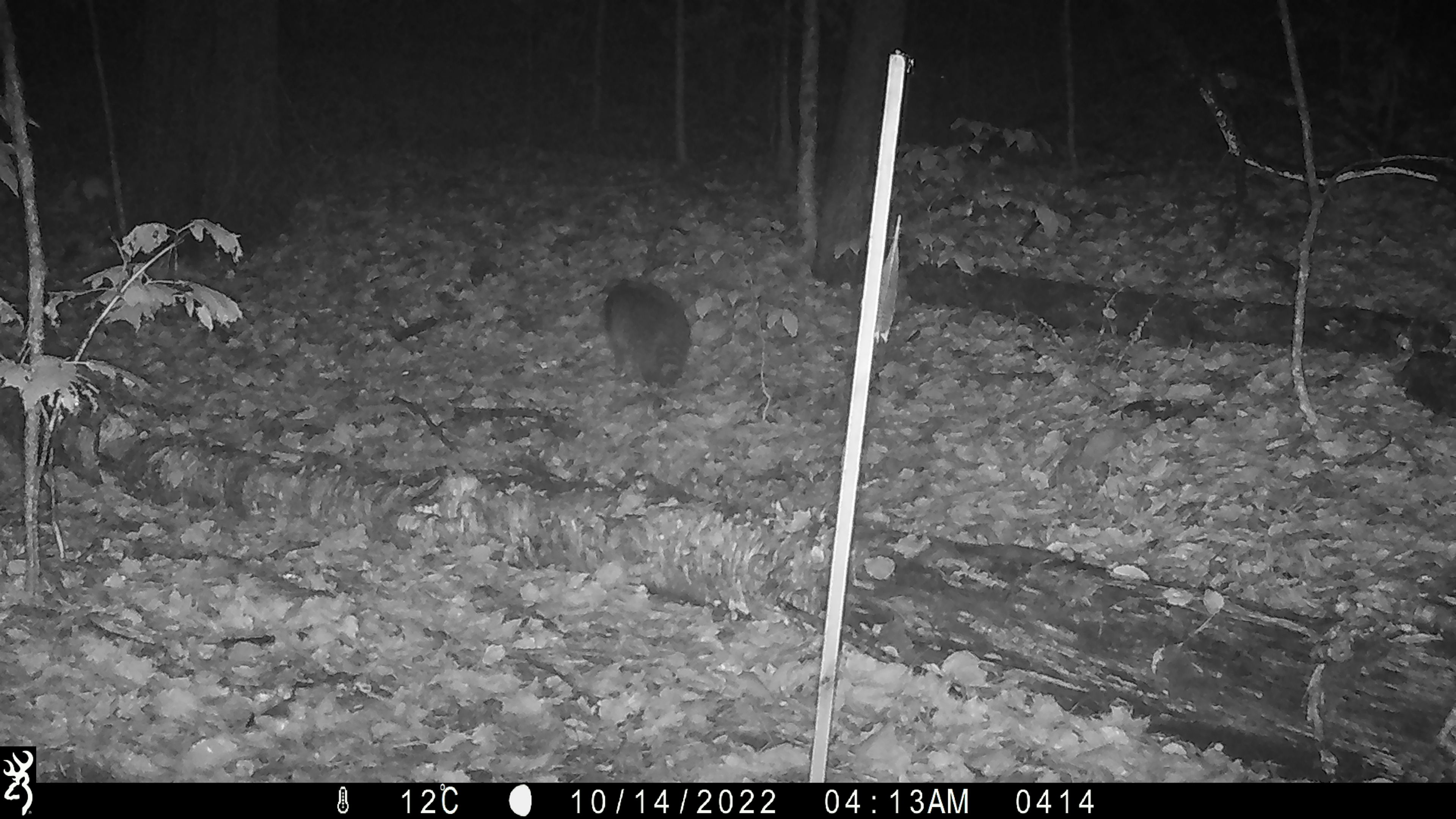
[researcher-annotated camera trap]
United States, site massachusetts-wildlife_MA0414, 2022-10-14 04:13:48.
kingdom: Animalia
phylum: Chordata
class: Mammalia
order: Carnivora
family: Procyonidae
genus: Procyon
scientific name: Procyon lotor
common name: raccoon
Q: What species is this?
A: Raccoon (Procyon lotor).